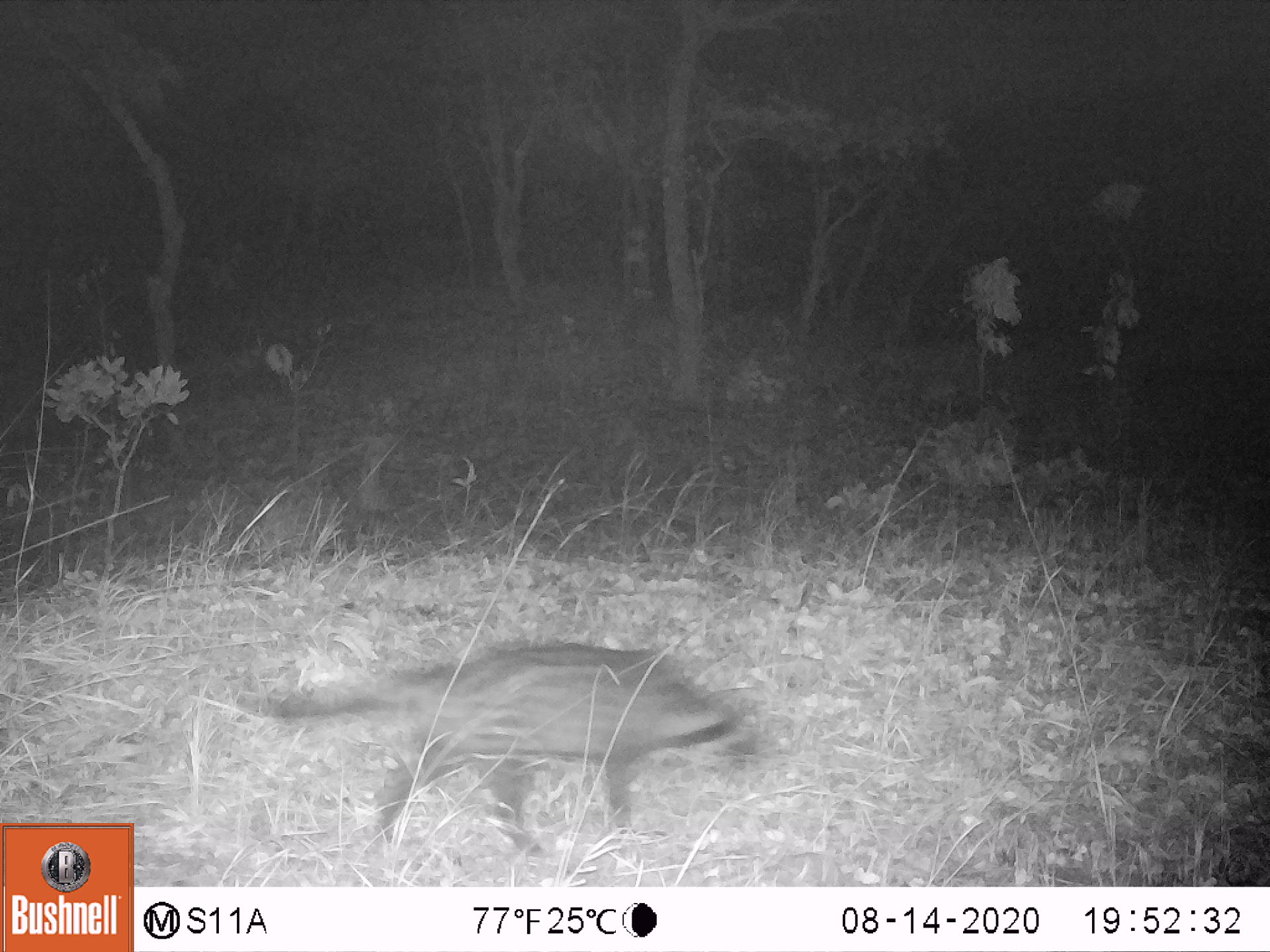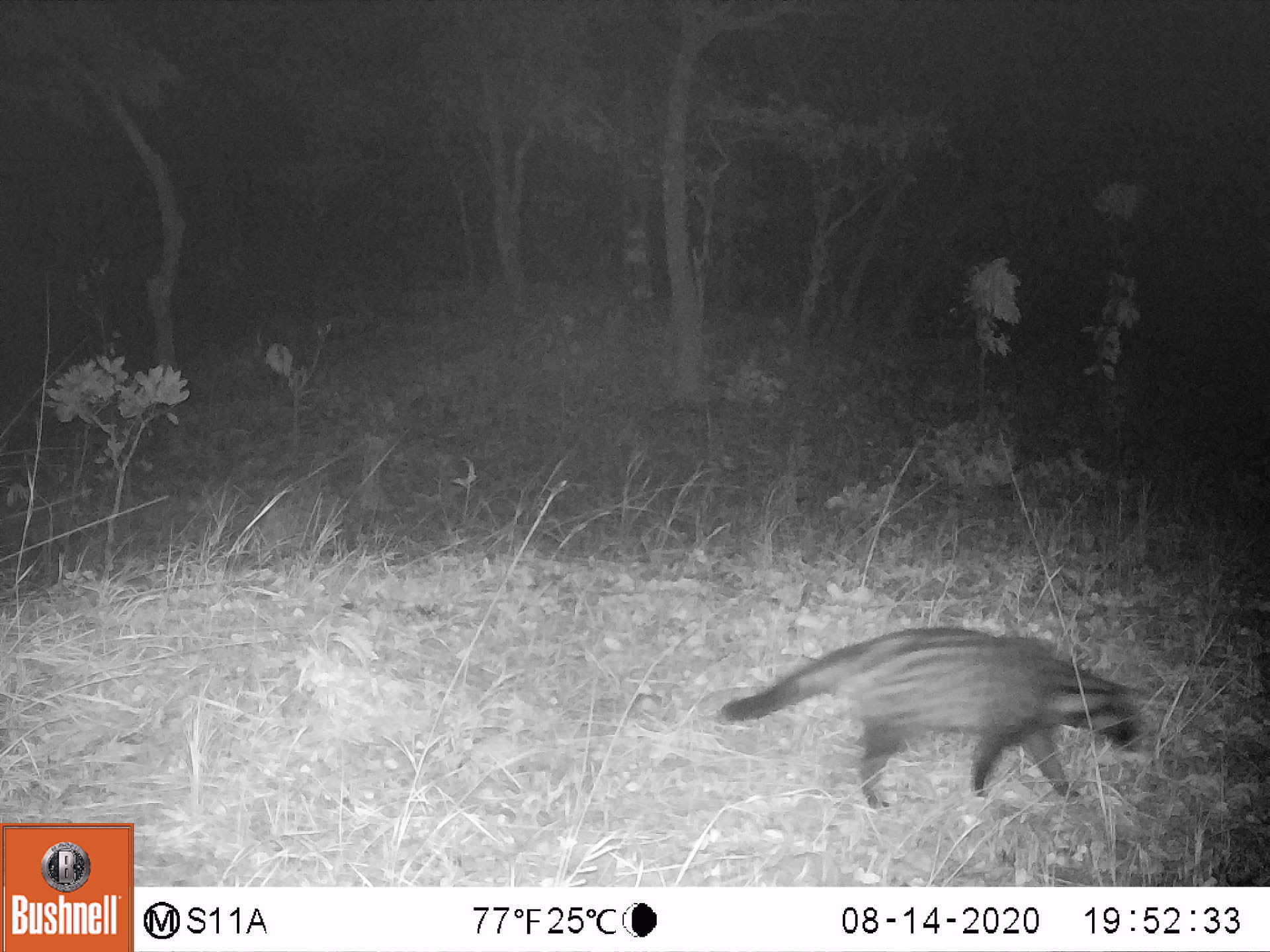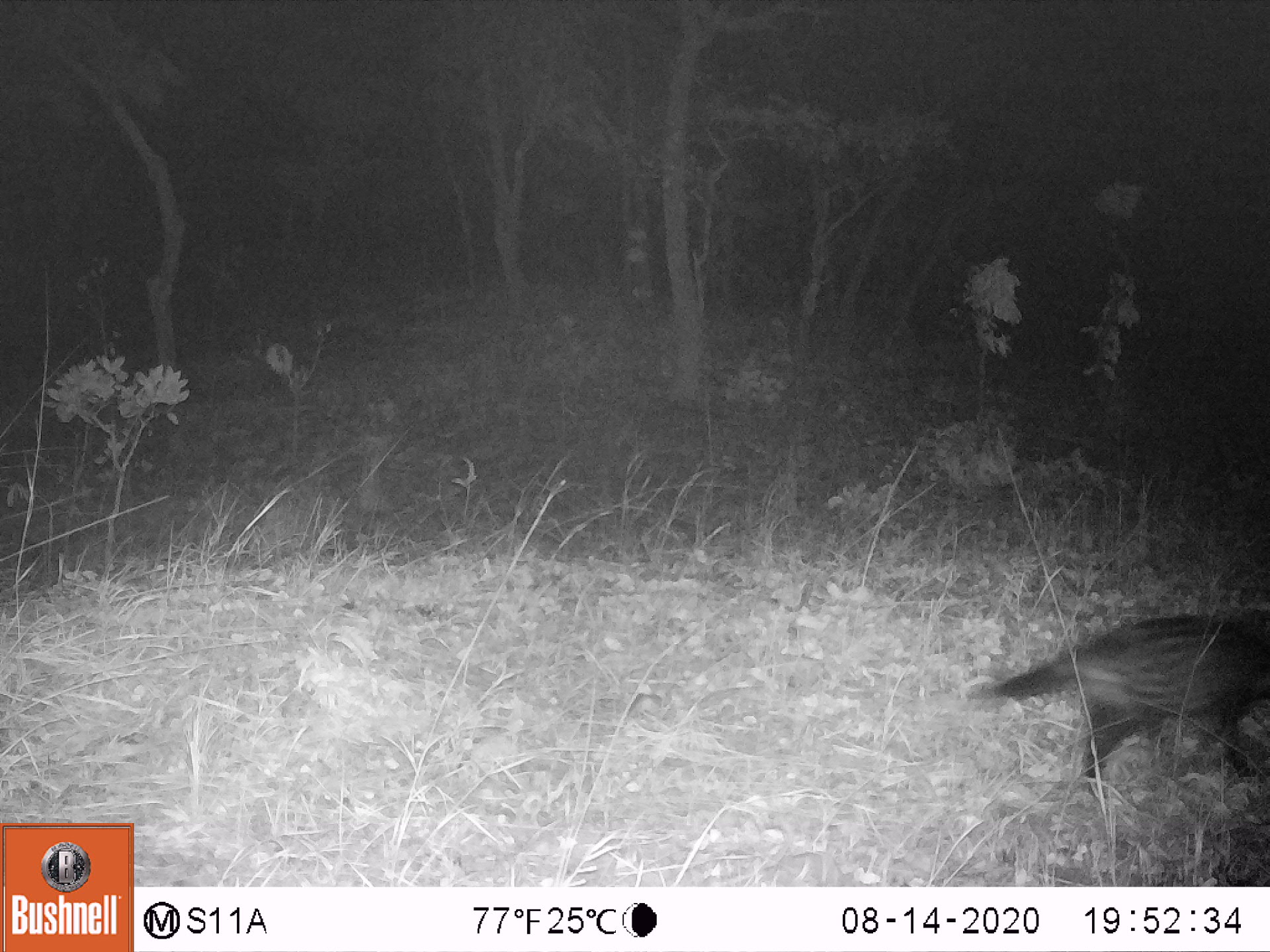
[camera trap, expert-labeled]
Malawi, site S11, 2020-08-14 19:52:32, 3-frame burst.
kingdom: Animalia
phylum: Chordata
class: Mammalia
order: Carnivora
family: Viverridae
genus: Civettictis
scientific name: Civettictis civetta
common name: african civet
African civet (Civettictis civetta), count 1.